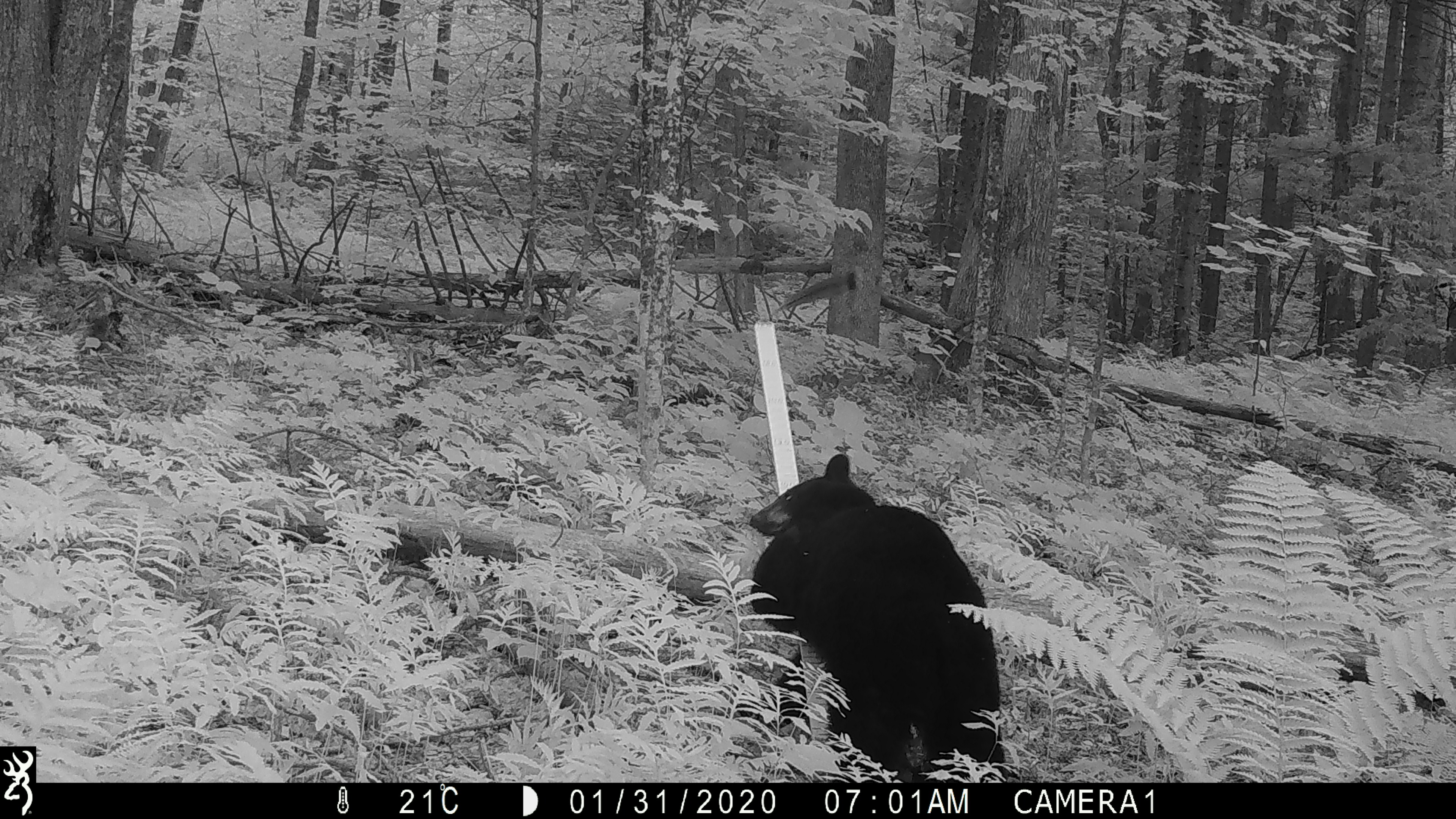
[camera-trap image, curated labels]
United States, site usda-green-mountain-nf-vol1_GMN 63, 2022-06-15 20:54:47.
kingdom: Animalia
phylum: Chordata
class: Mammalia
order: Carnivora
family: Ursidae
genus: Ursus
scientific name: Ursus americanus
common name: black bear